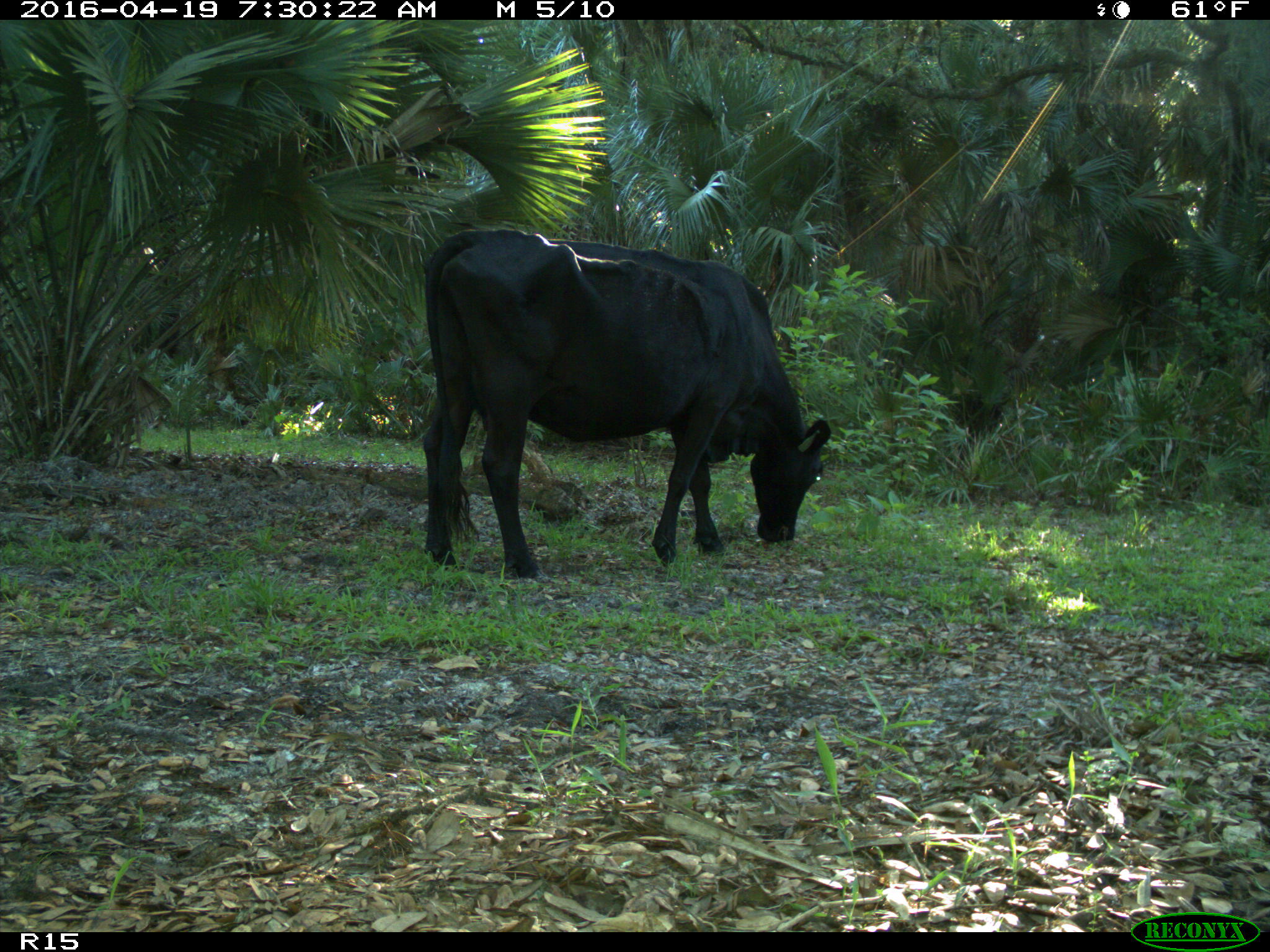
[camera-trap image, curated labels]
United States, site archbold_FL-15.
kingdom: Animalia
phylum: Chordata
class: Mammalia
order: Artiodactyla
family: Bovidae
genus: Bos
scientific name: Bos taurus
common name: domestic cow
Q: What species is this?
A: Bos taurus (domestic cow).